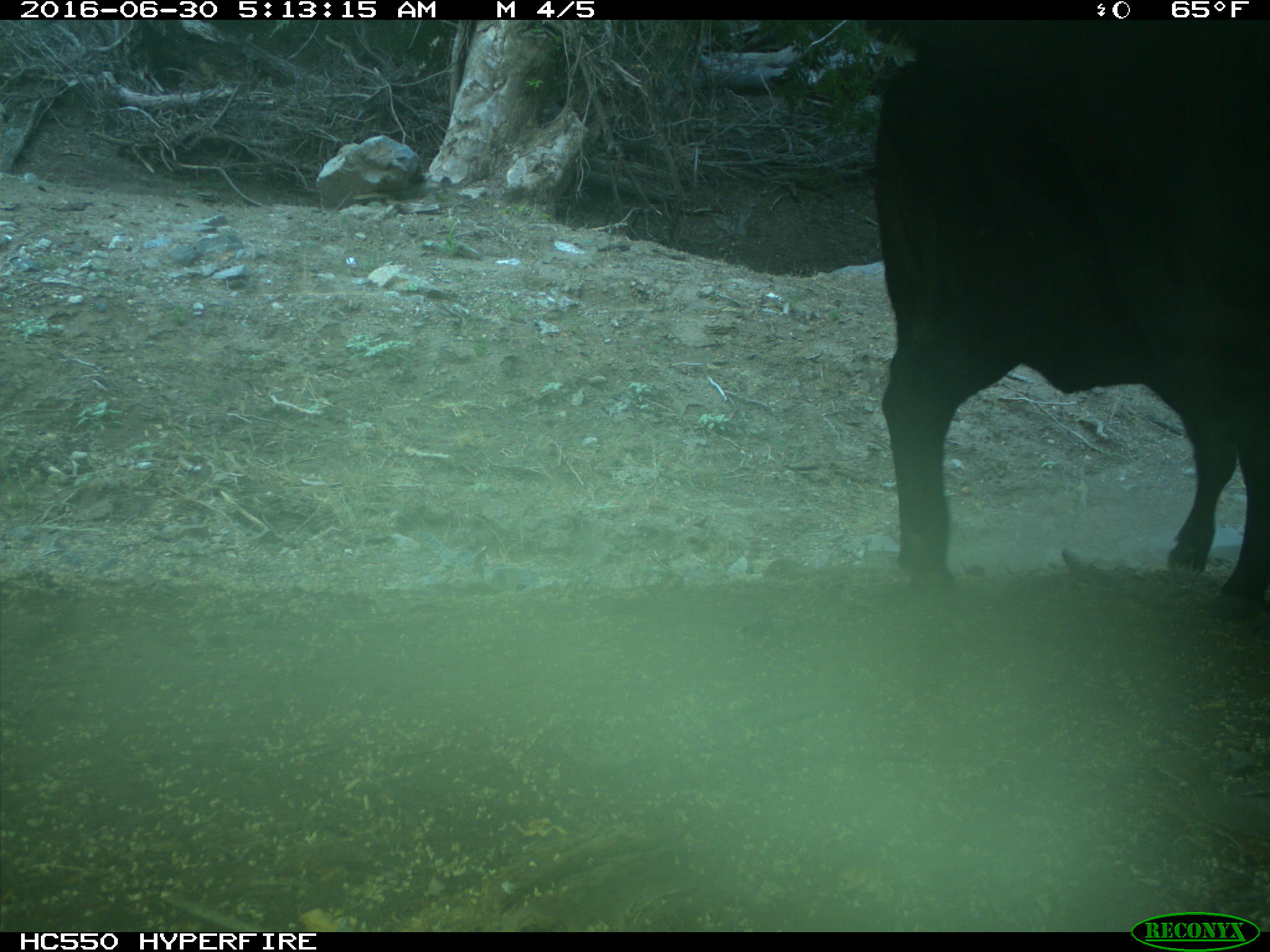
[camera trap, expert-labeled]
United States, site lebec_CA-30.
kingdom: Animalia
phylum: Chordata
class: Mammalia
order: Artiodactyla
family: Bovidae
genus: Bos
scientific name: Bos taurus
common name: domestic cow